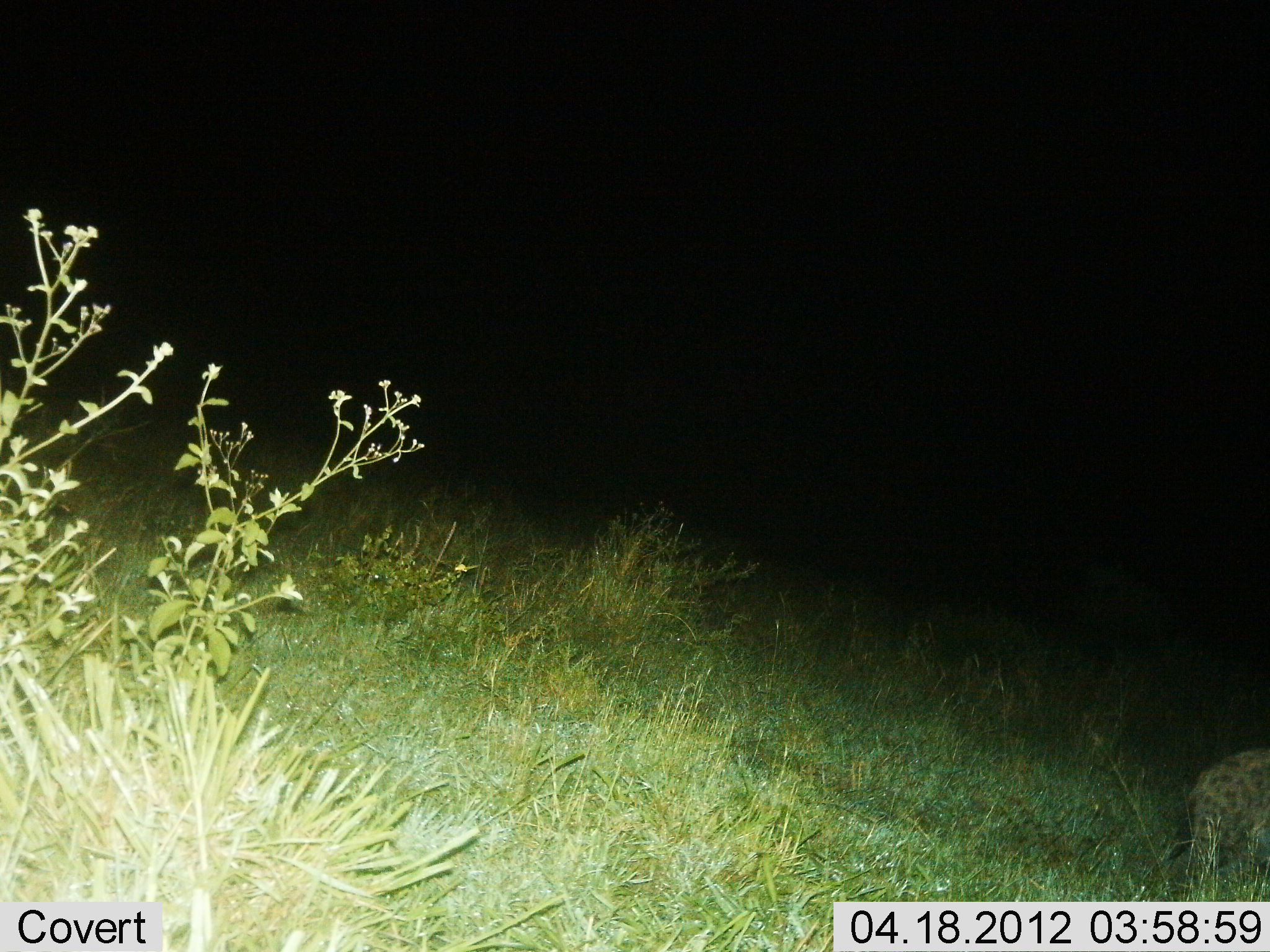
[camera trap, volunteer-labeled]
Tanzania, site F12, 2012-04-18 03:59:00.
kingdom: Animalia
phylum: Chordata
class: Mammalia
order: Carnivora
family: Hyaenidae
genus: Crocuta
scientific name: Crocuta crocuta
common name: spotted hyena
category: hyenaspotted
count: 1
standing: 42%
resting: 0%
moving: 58%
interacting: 0%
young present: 0%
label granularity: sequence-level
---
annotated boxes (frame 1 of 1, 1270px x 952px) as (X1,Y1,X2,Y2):
animal: (1162,749,1269,900)